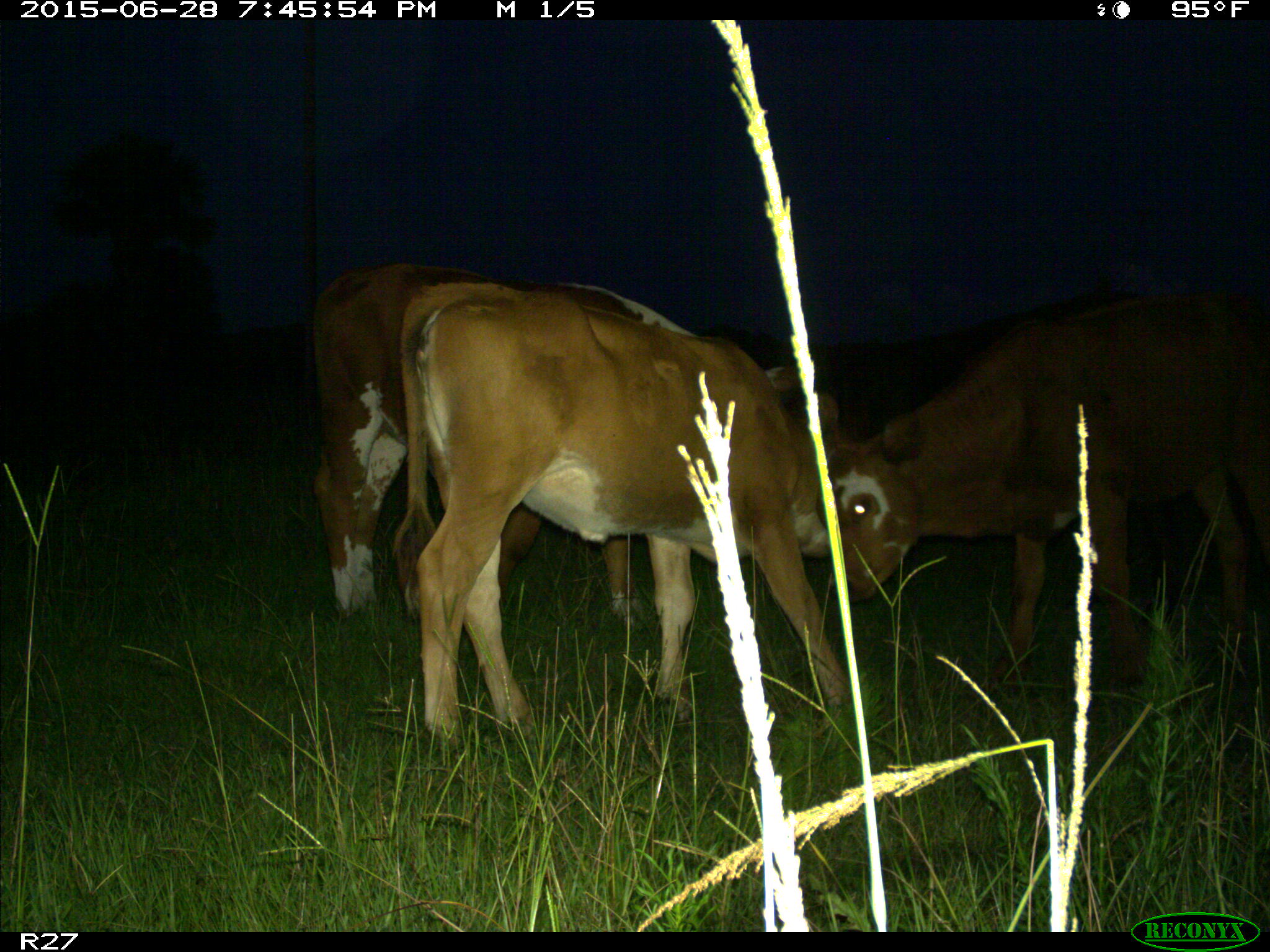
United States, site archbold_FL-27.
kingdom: Animalia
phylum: Chordata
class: Mammalia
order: Artiodactyla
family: Bovidae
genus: Bos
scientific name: Bos taurus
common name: domestic cow